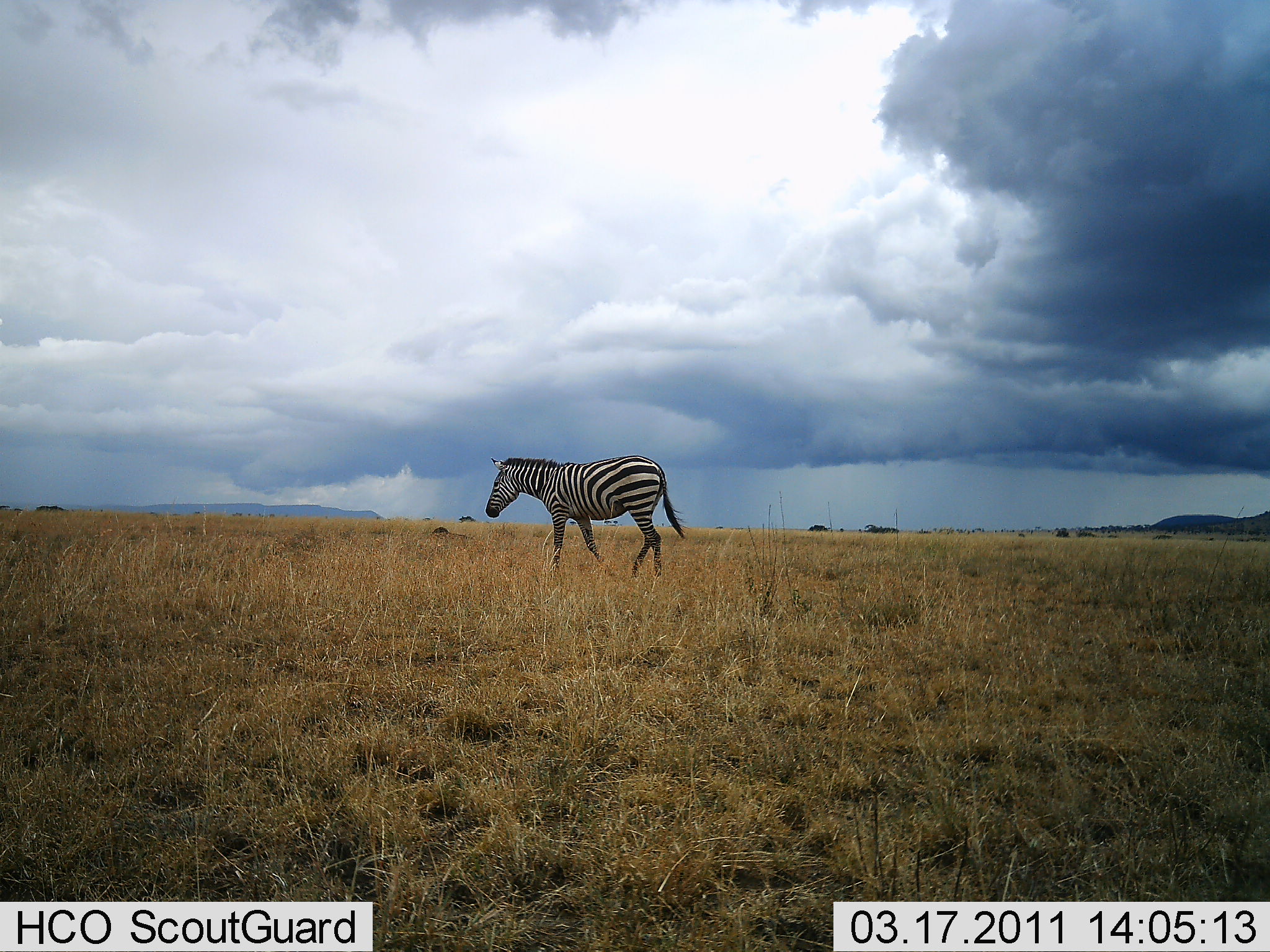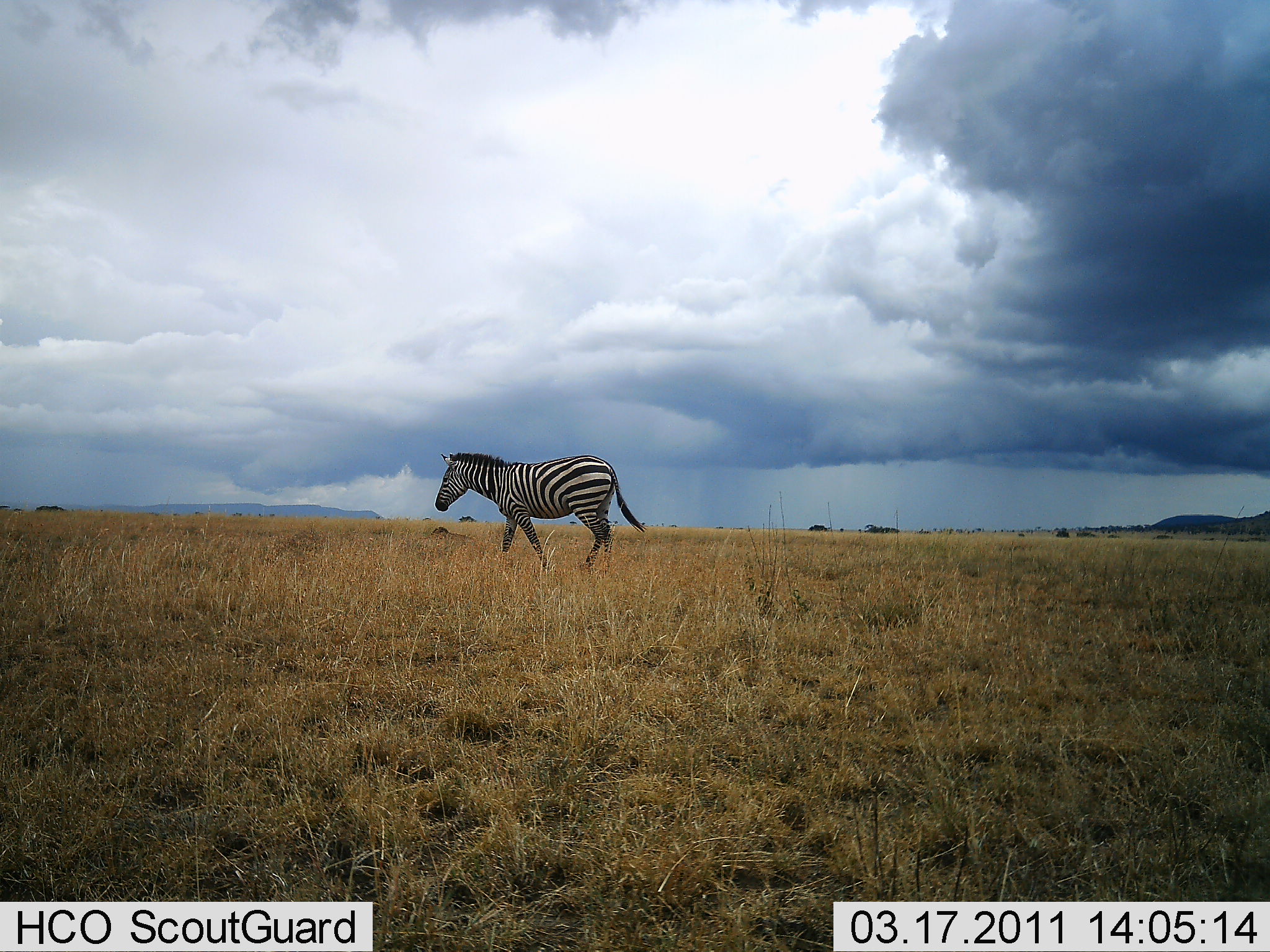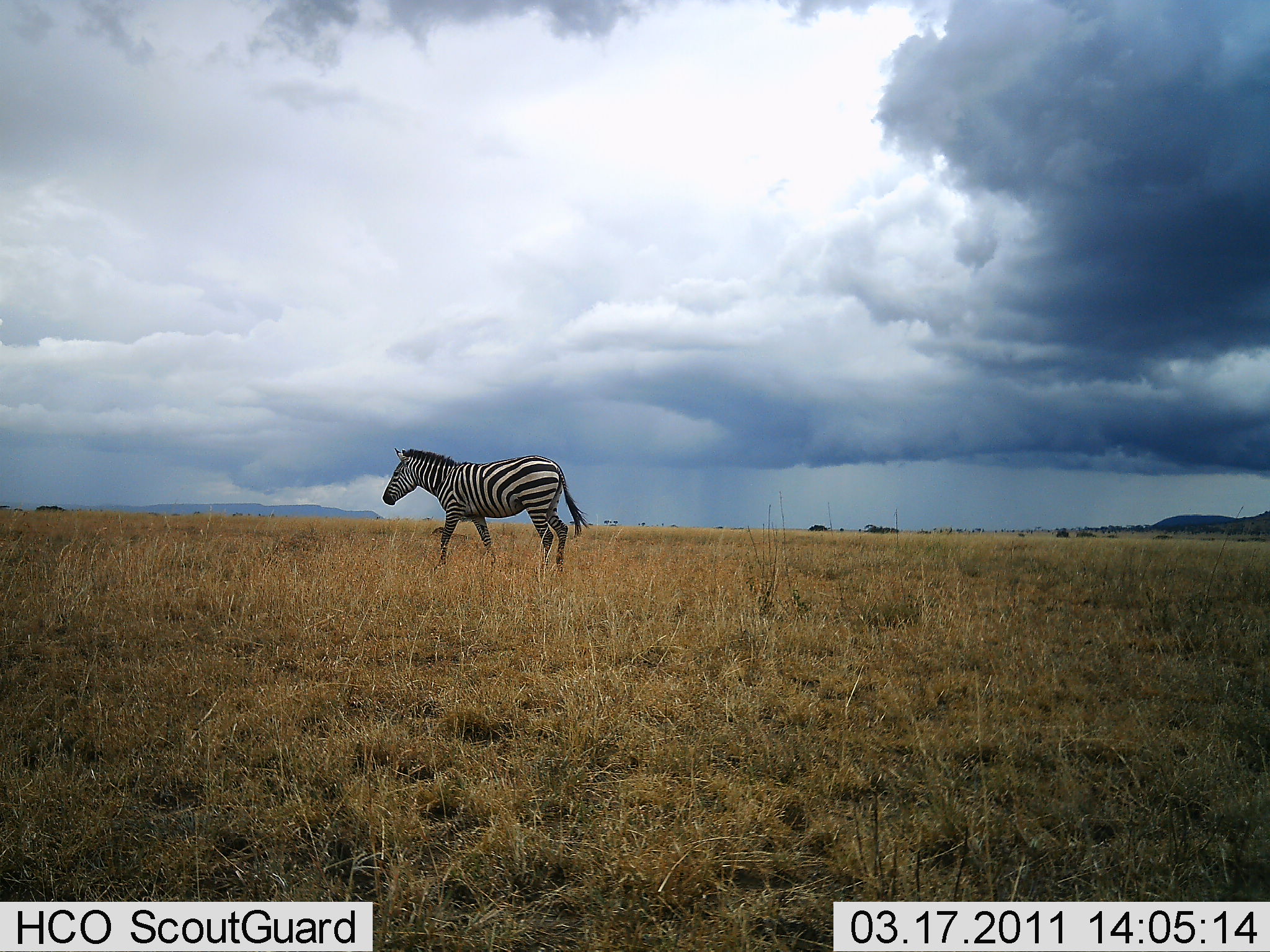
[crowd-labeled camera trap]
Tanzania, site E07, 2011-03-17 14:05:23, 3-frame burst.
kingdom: Animalia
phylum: Chordata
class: Mammalia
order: Perissodactyla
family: Equidae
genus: Equus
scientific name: Equus quagga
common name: plains zebra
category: zebra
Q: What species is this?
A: Zebra (plains zebra) (Equus quagga).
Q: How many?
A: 1.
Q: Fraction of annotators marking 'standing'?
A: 10%.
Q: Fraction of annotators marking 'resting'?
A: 0%.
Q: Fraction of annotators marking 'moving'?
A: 90%.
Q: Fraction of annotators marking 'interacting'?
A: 0%.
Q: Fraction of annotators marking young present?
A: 0%.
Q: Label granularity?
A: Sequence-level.